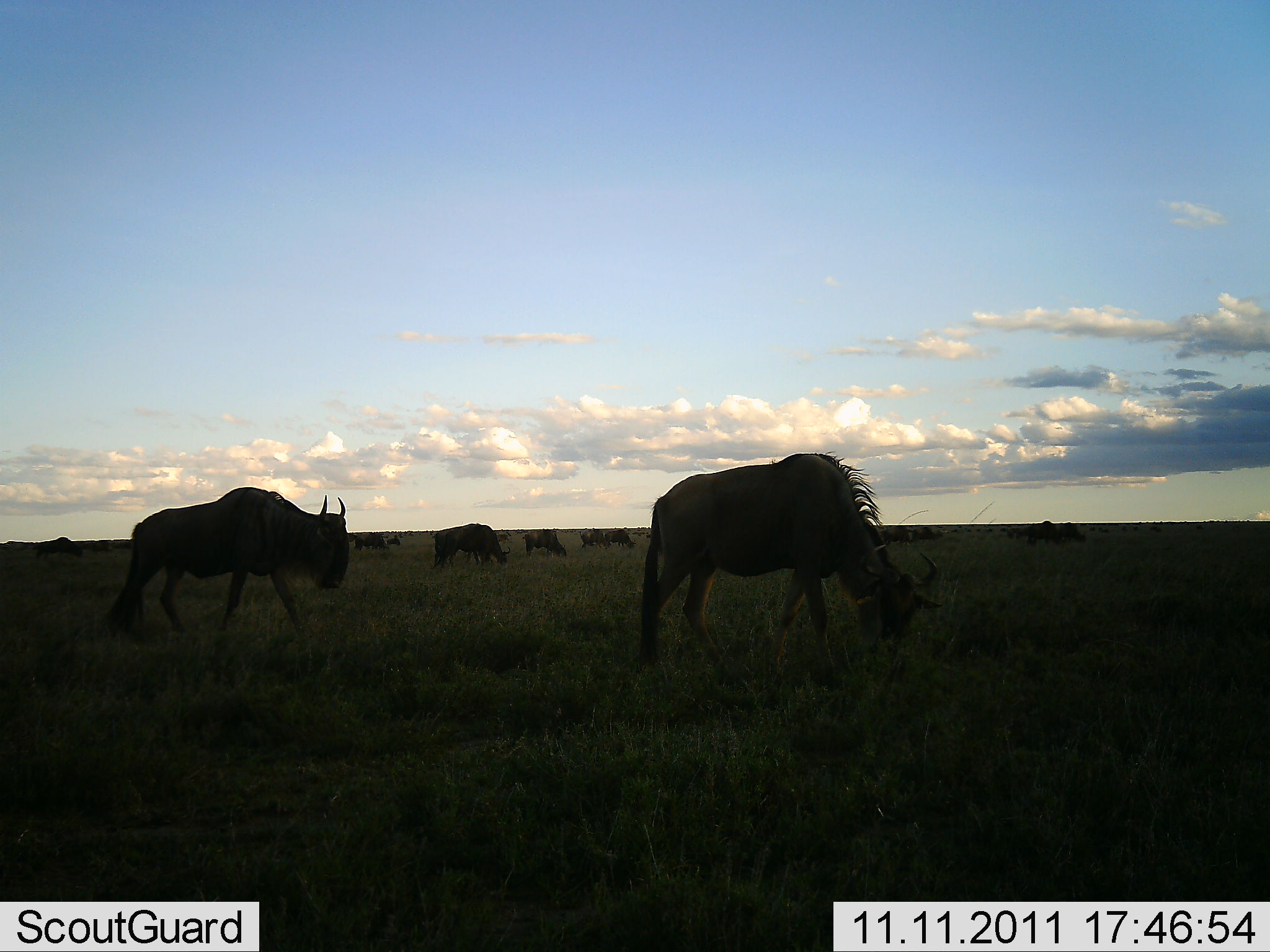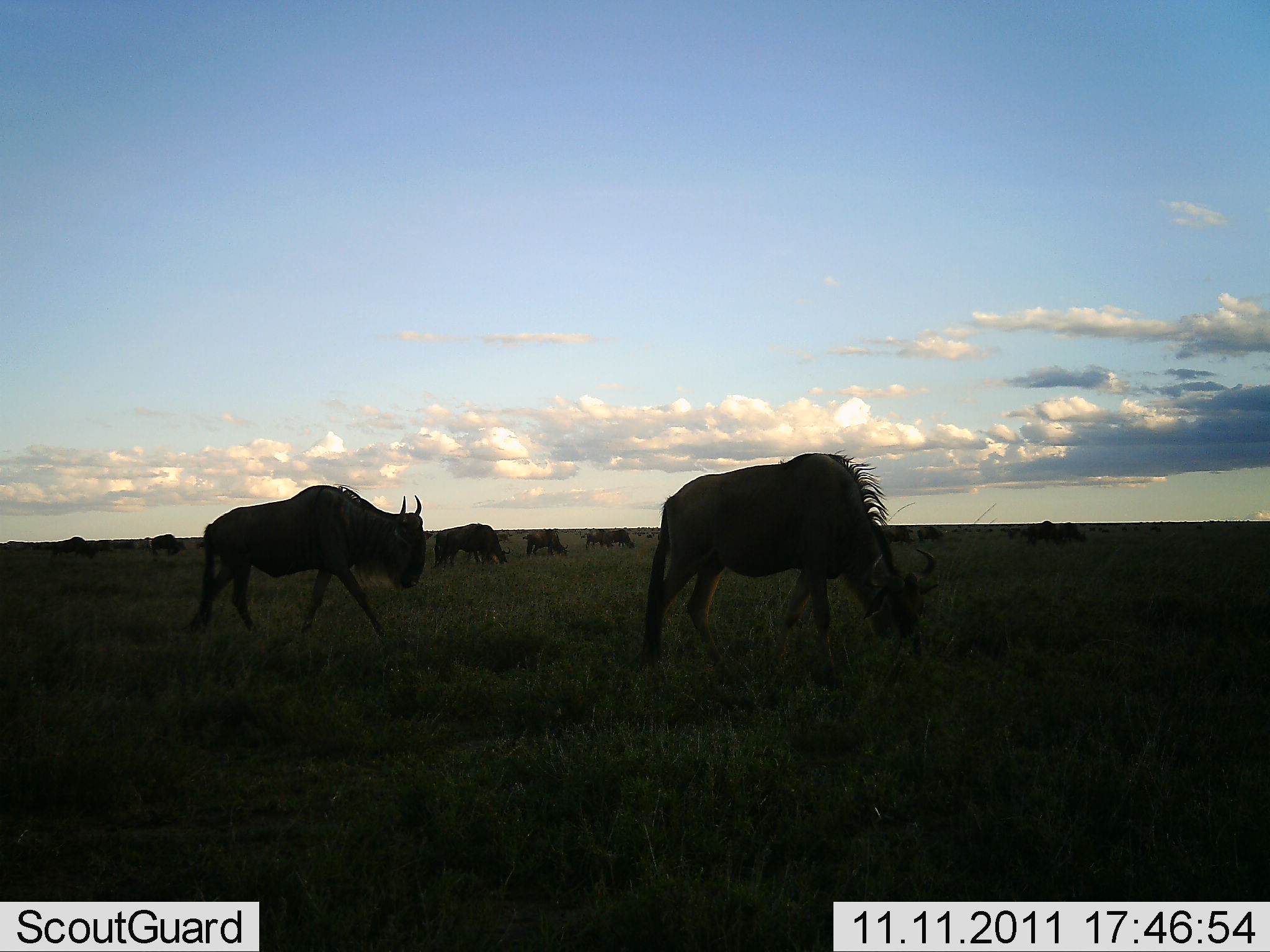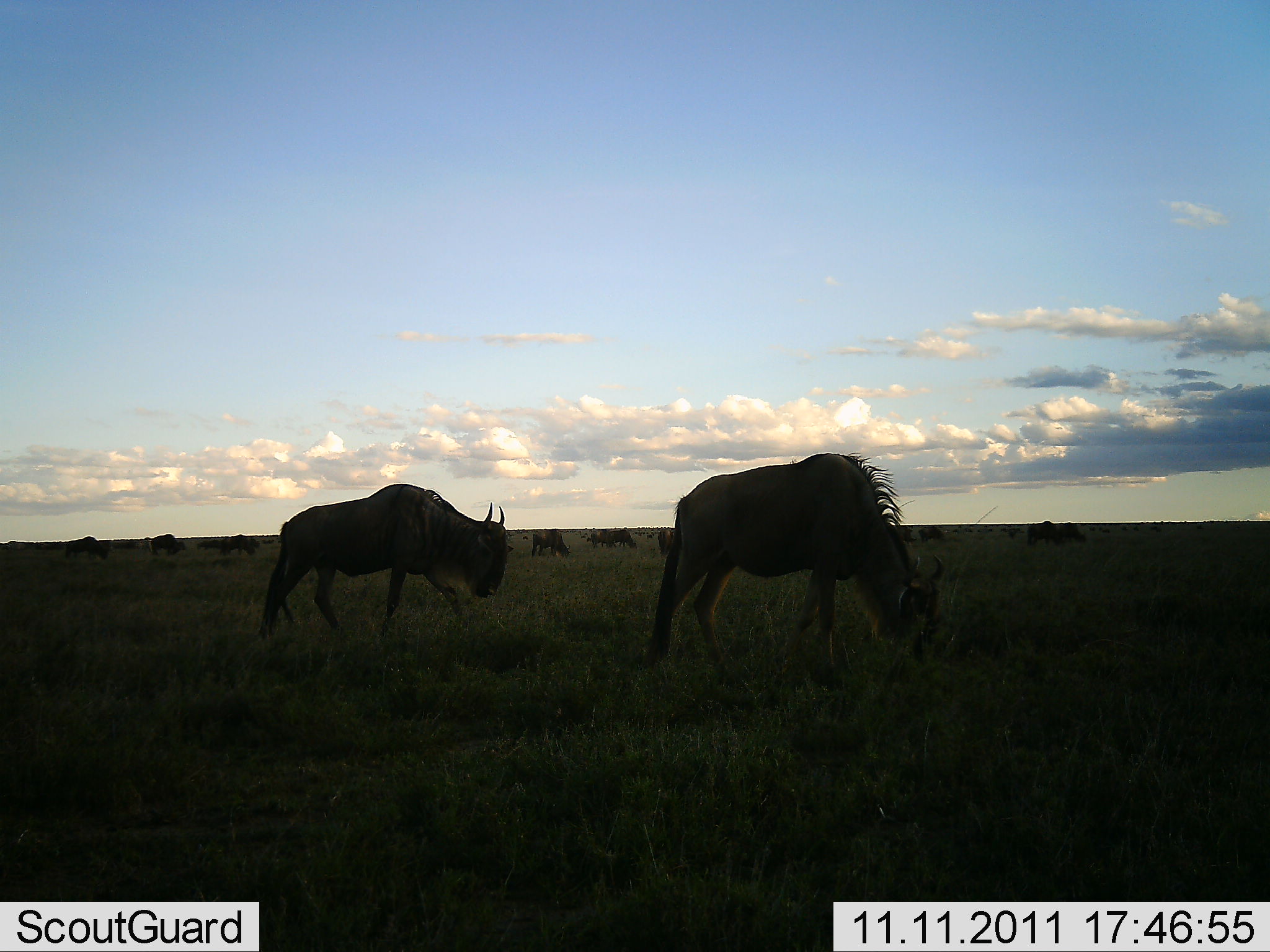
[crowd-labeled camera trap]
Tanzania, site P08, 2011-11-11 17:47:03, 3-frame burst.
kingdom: Animalia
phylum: Chordata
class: Mammalia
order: Artiodactyla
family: Bovidae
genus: Connochaetes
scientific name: Connochaetes taurinus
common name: blue wildebeest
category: wildebeest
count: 11-50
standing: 18%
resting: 0%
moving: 73%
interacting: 0%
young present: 0%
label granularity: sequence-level